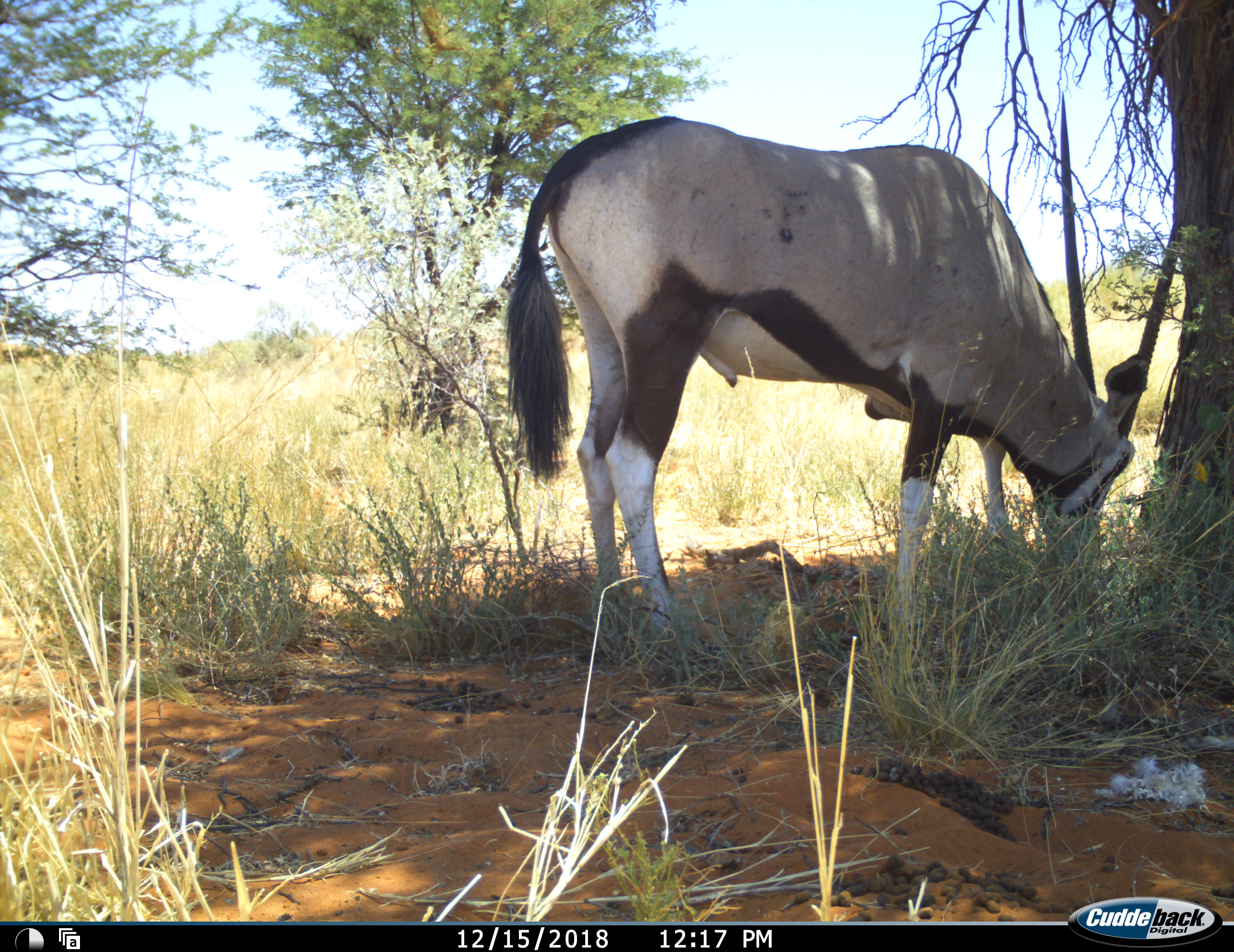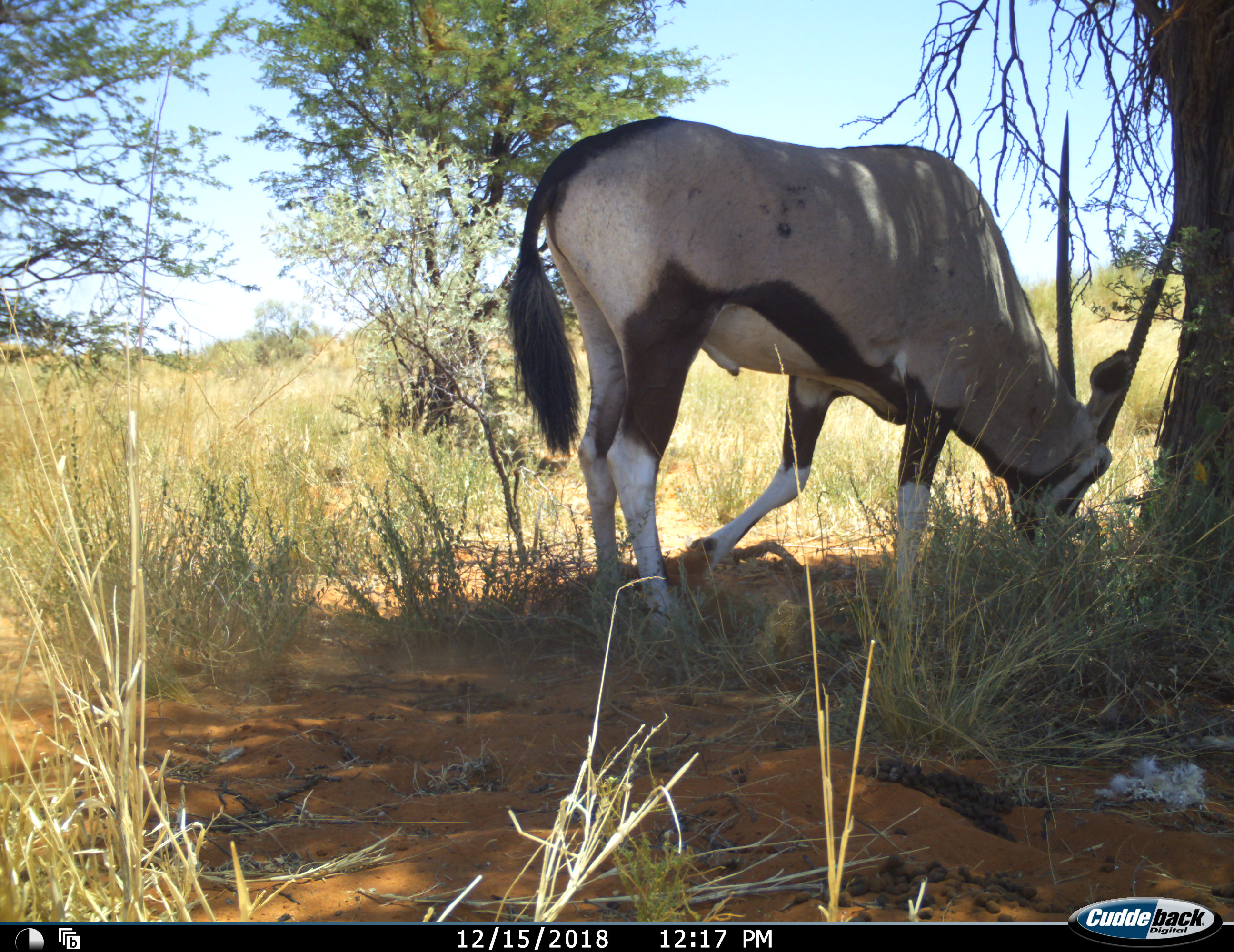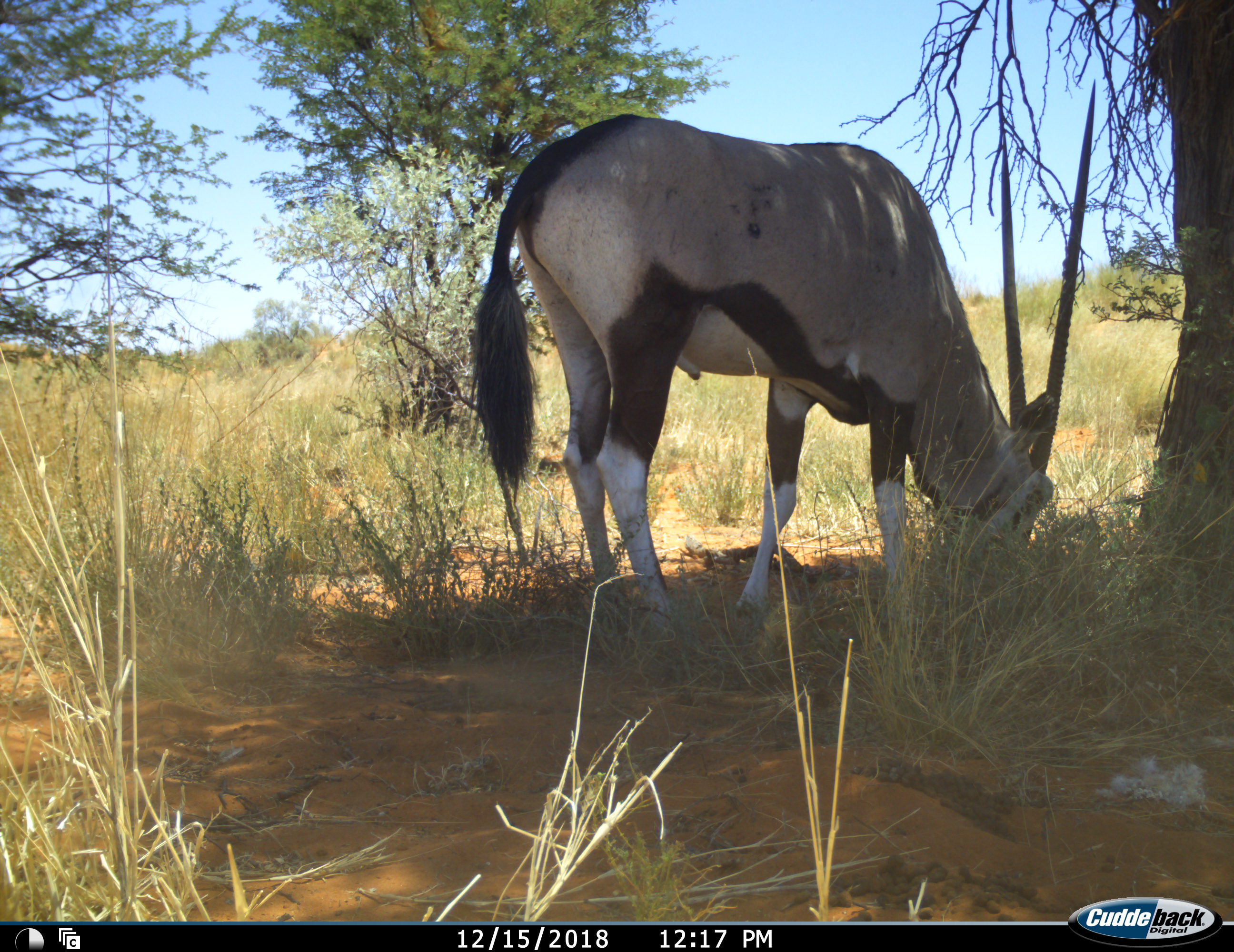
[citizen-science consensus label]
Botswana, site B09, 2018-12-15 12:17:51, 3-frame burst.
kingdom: Animalia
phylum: Chordata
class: Mammalia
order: Artiodactyla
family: Bovidae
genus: Oryx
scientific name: Oryx gazella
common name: gemsbok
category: gemsbokoryx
Gemsbokoryx (gemsbok) (Oryx gazella), count 1. Behavior (volunteer vote fractions): standing 60%, resting 10%, moving 0%, interacting 0%. Young present (vote fraction): 0%. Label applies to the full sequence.